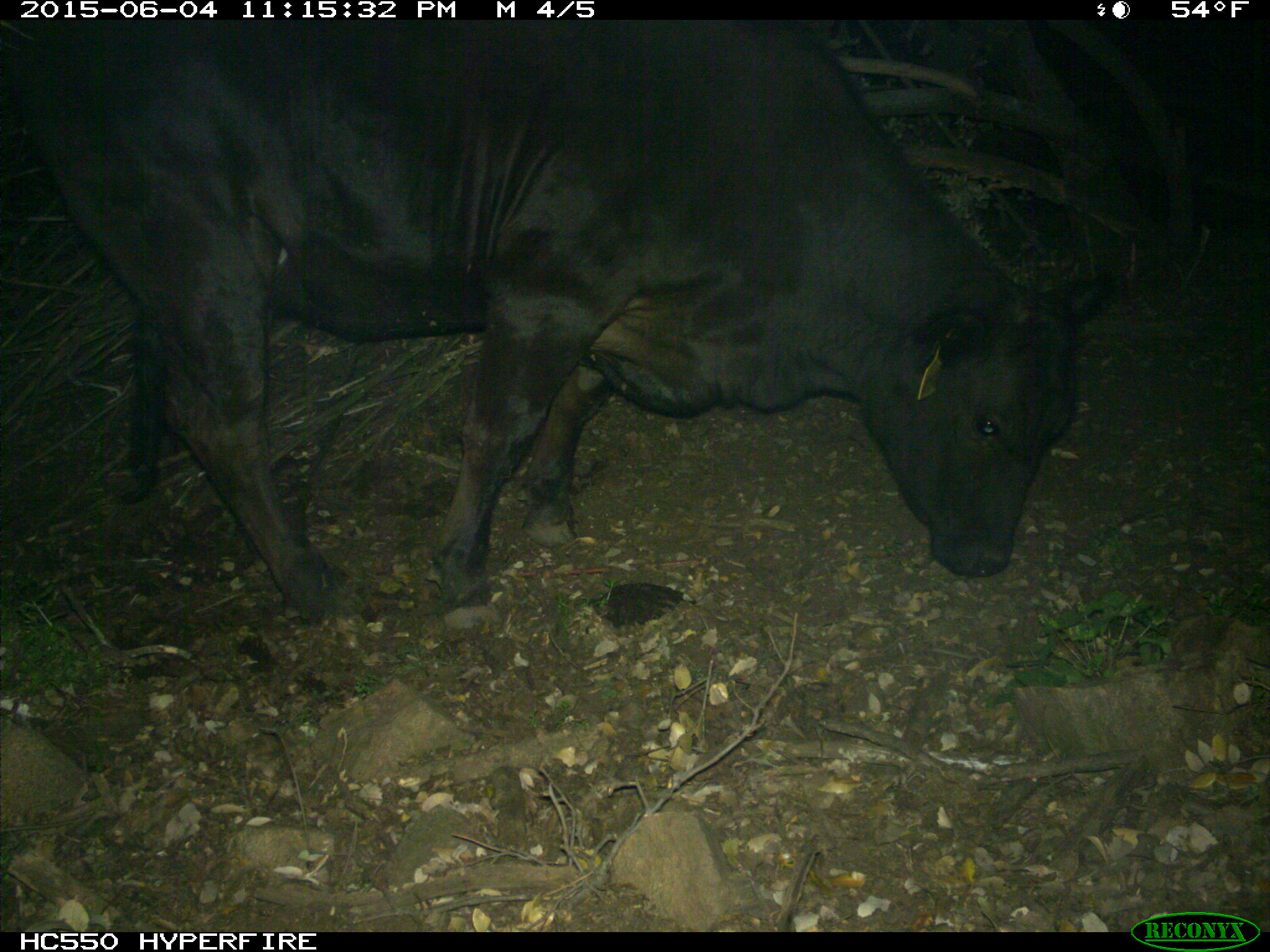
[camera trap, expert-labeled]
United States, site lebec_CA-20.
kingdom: Animalia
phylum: Chordata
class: Mammalia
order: Artiodactyla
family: Bovidae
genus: Bos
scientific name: Bos taurus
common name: domestic cow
Bos taurus (domestic cow).